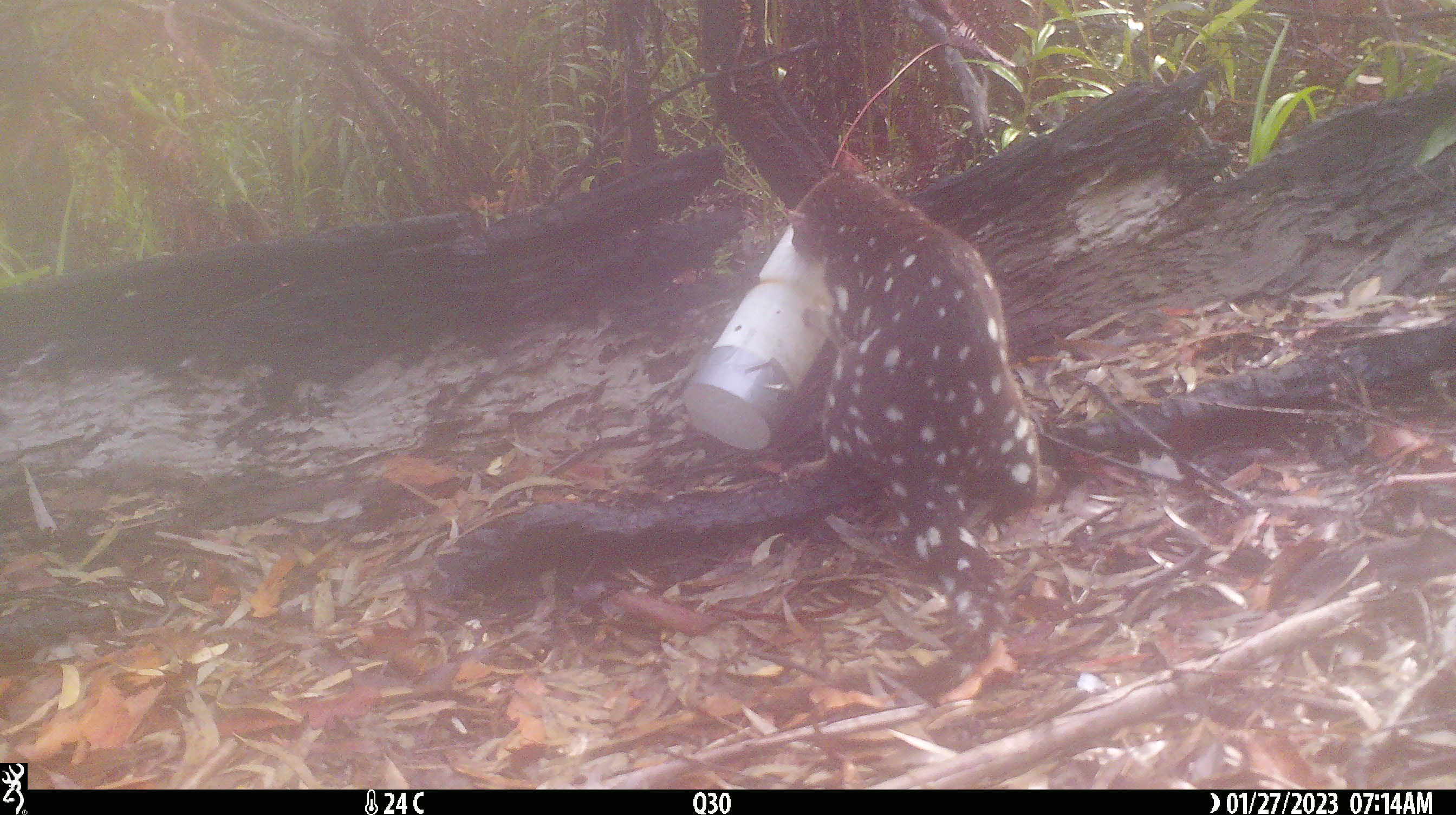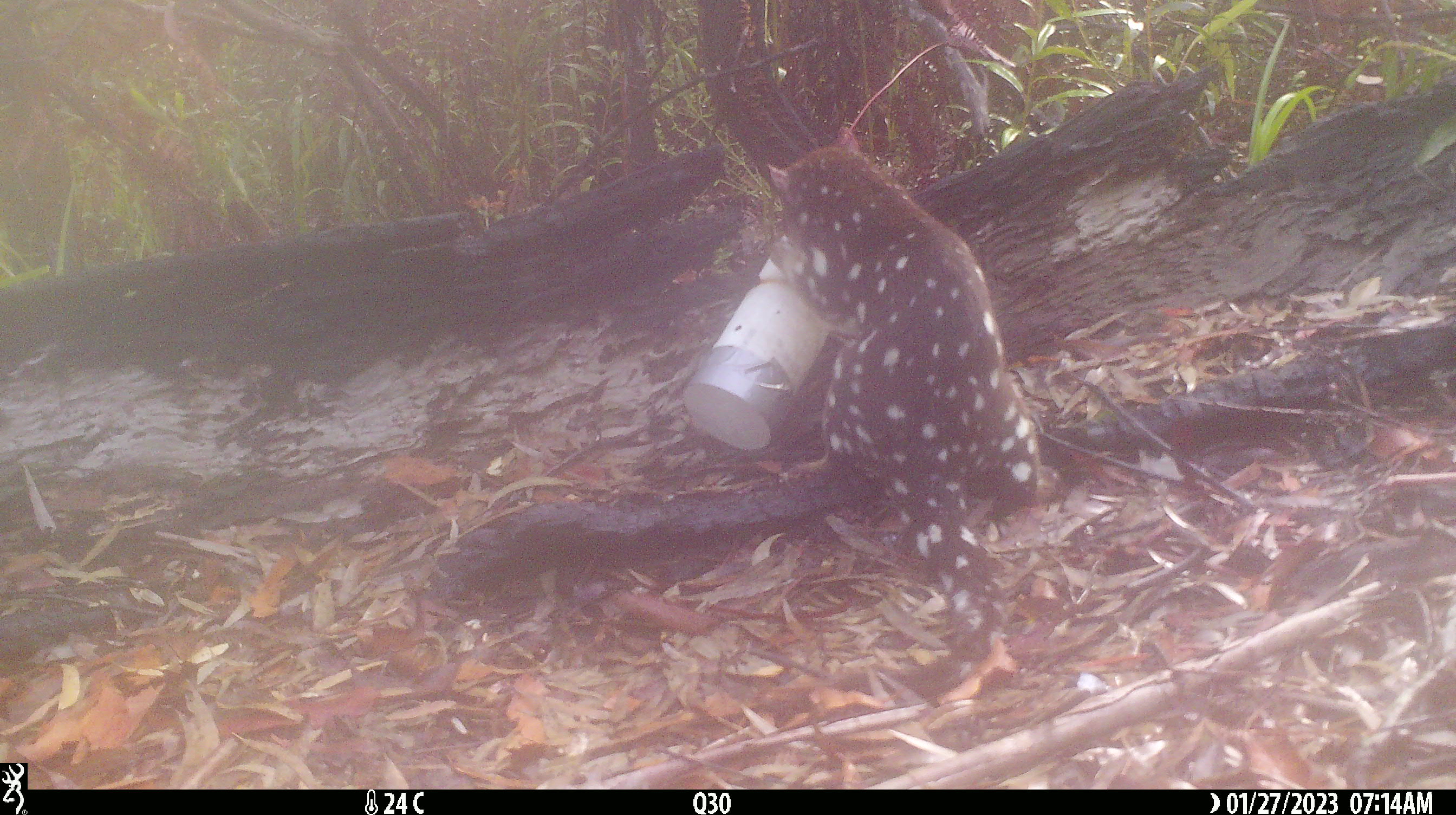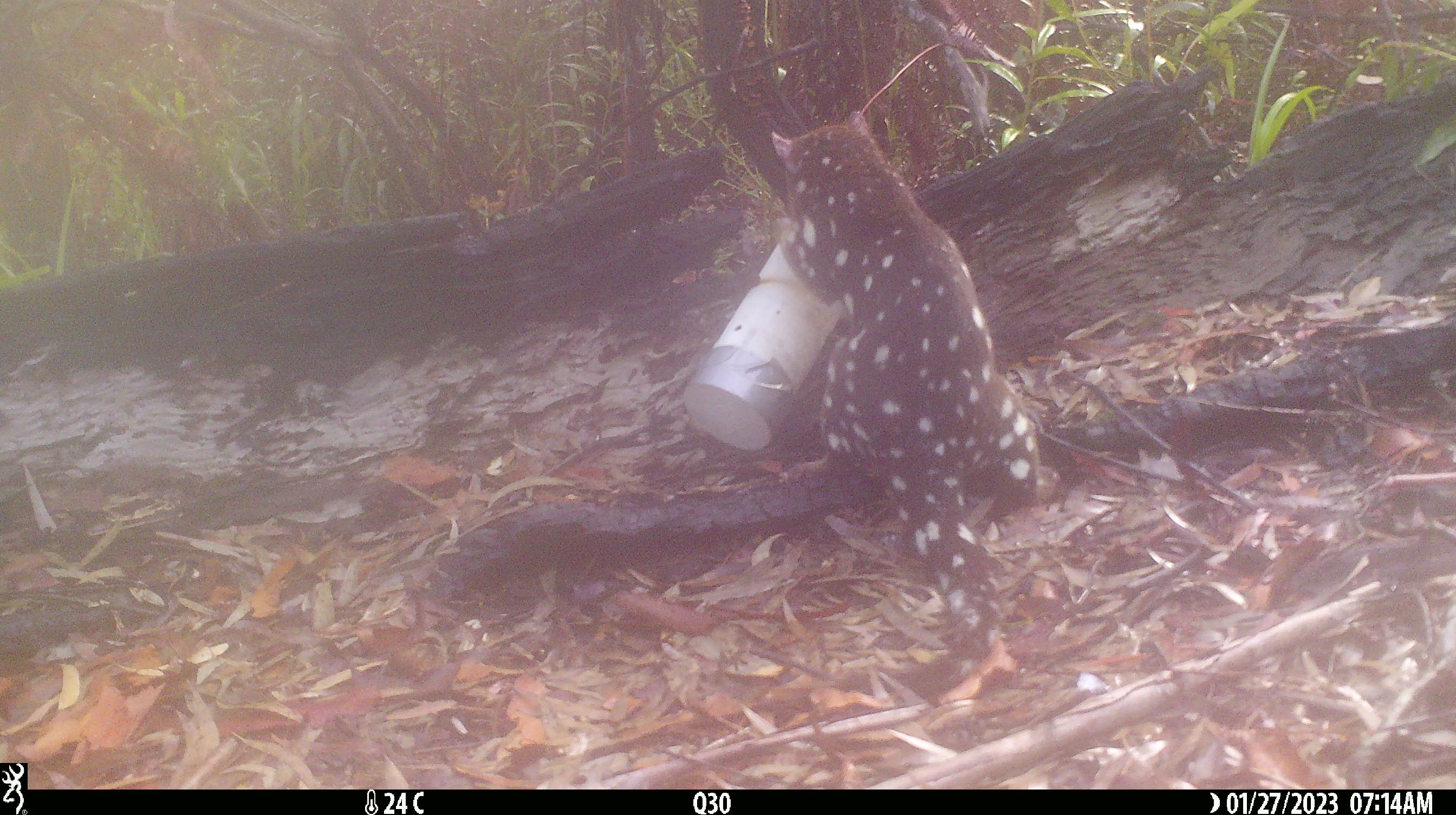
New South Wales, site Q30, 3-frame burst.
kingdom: Animalia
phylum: Chordata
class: Mammalia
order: Dasyuromorphia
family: Dasyuridae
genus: Dasyurus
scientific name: Dasyurus maculatus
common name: spotted-tailed quoll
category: quoll